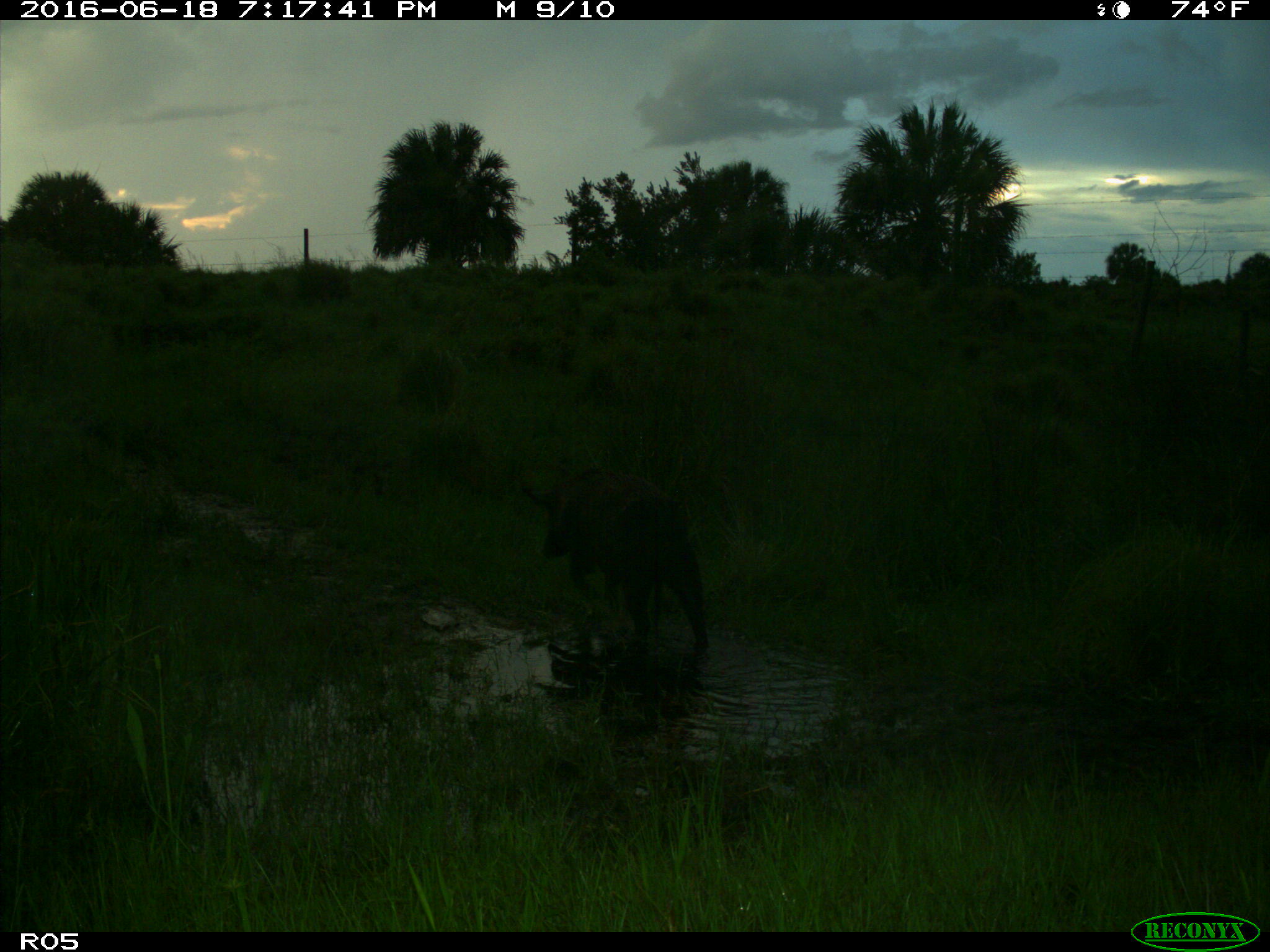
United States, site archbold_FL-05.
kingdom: Animalia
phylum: Chordata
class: Mammalia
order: Artiodactyla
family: Suidae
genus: Sus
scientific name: Sus scrofa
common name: wild boar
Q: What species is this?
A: Sus scrofa (wild boar).